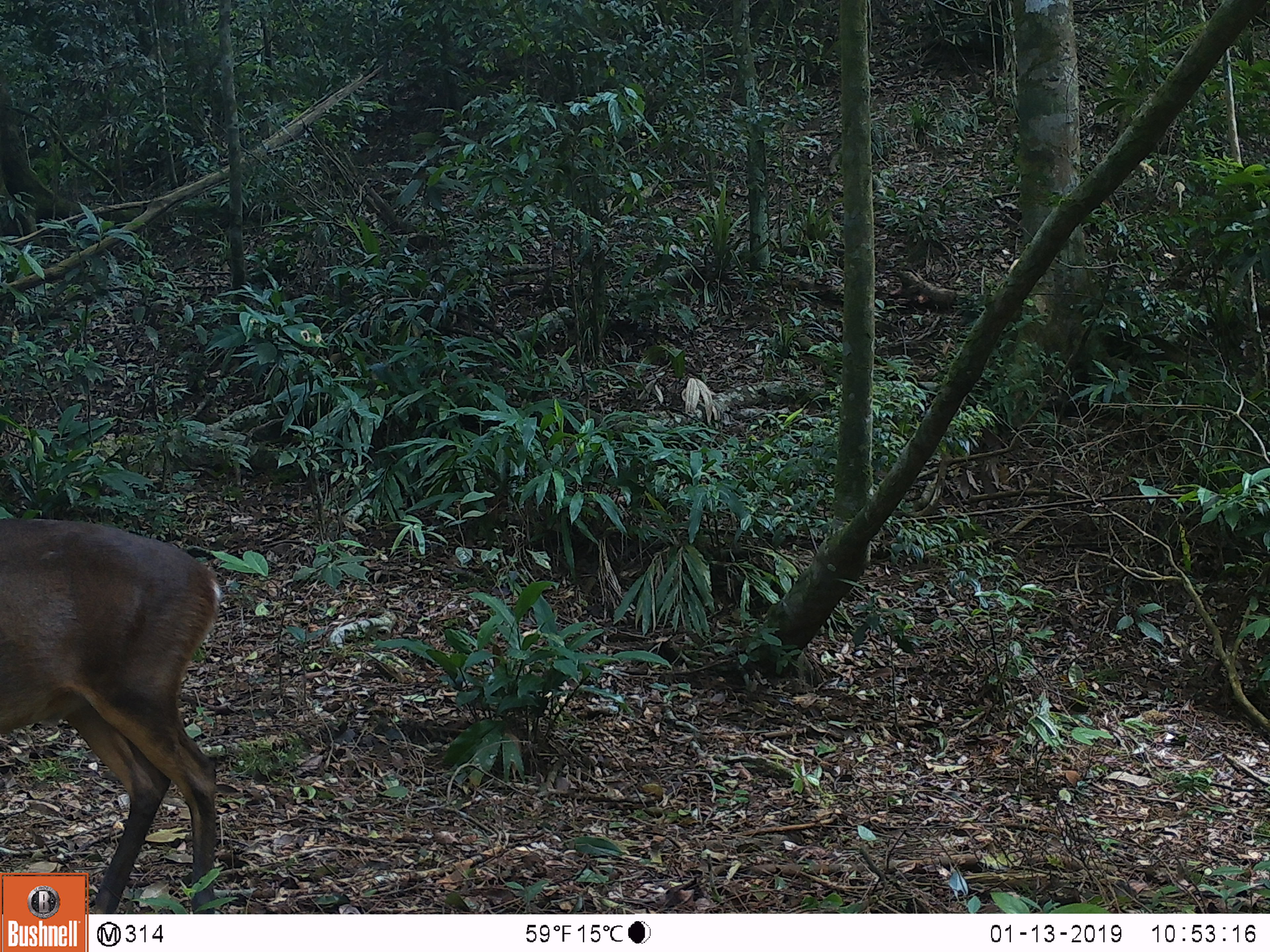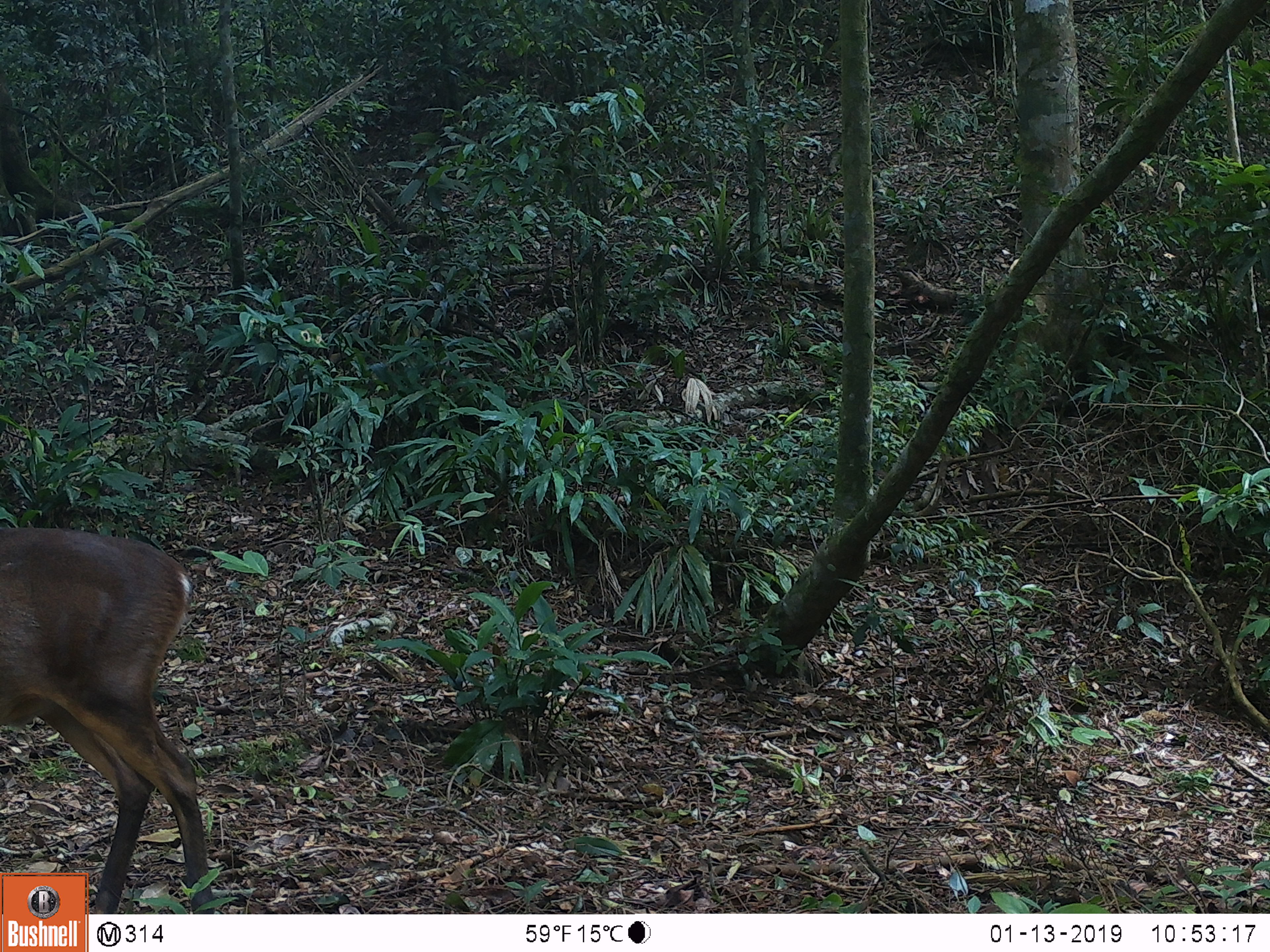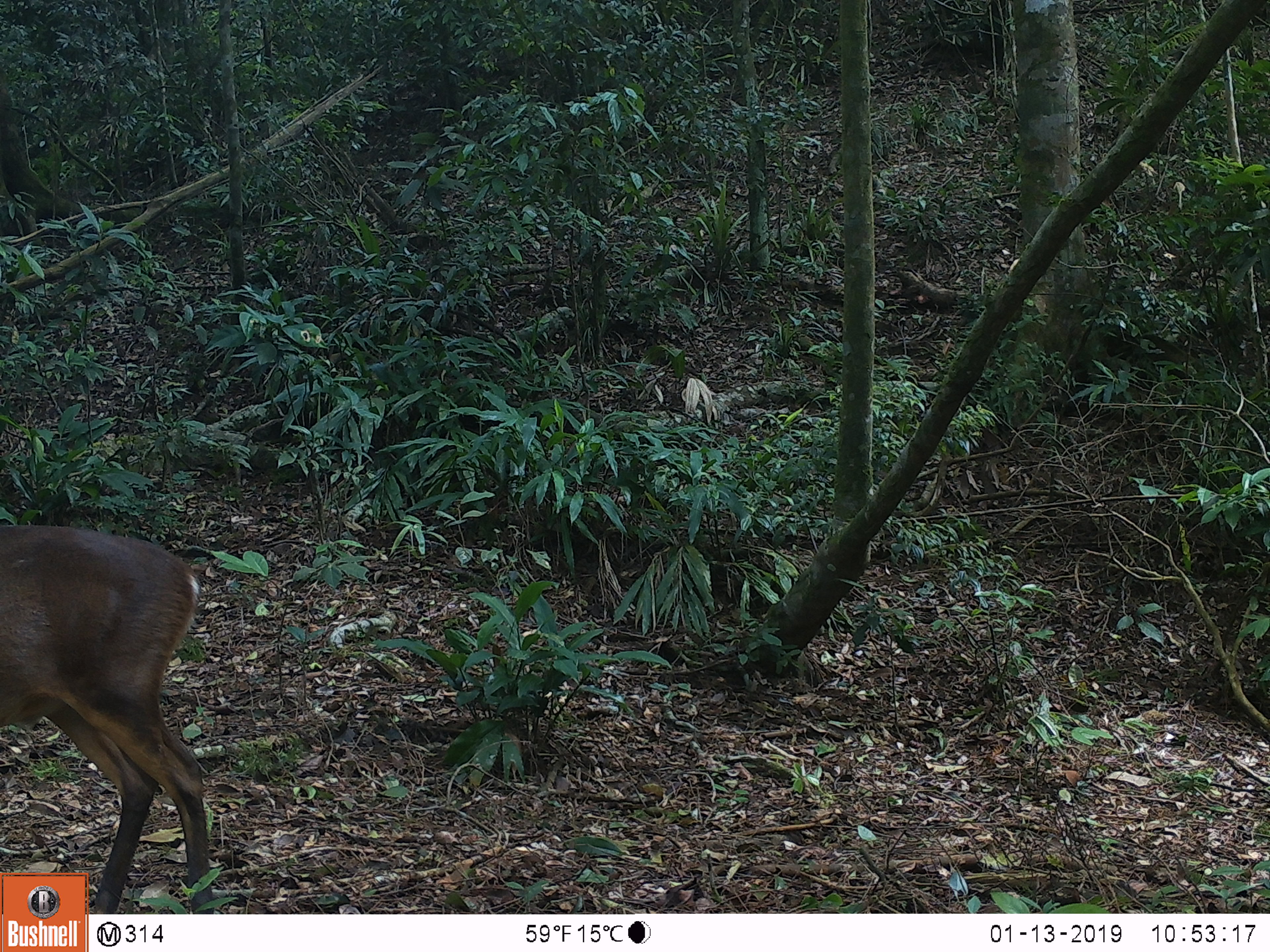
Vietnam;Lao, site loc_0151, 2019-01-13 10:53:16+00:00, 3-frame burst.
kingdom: Animalia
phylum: Chordata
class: Mammalia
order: Artiodactyla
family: Cervidae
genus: Muntiacus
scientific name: Muntiacus vuquangensis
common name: large-antlered muntjac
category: large antlered muntjac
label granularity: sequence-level